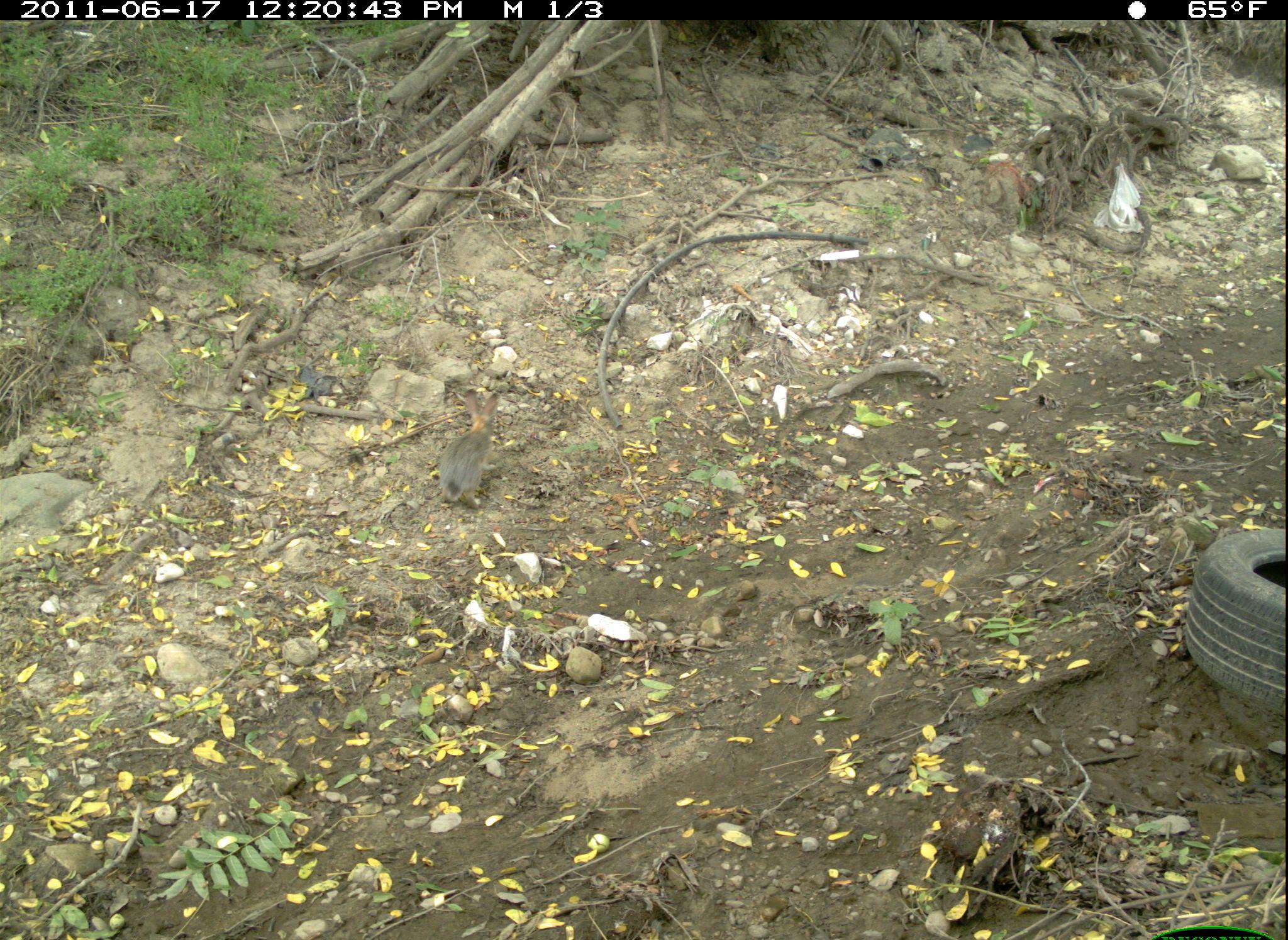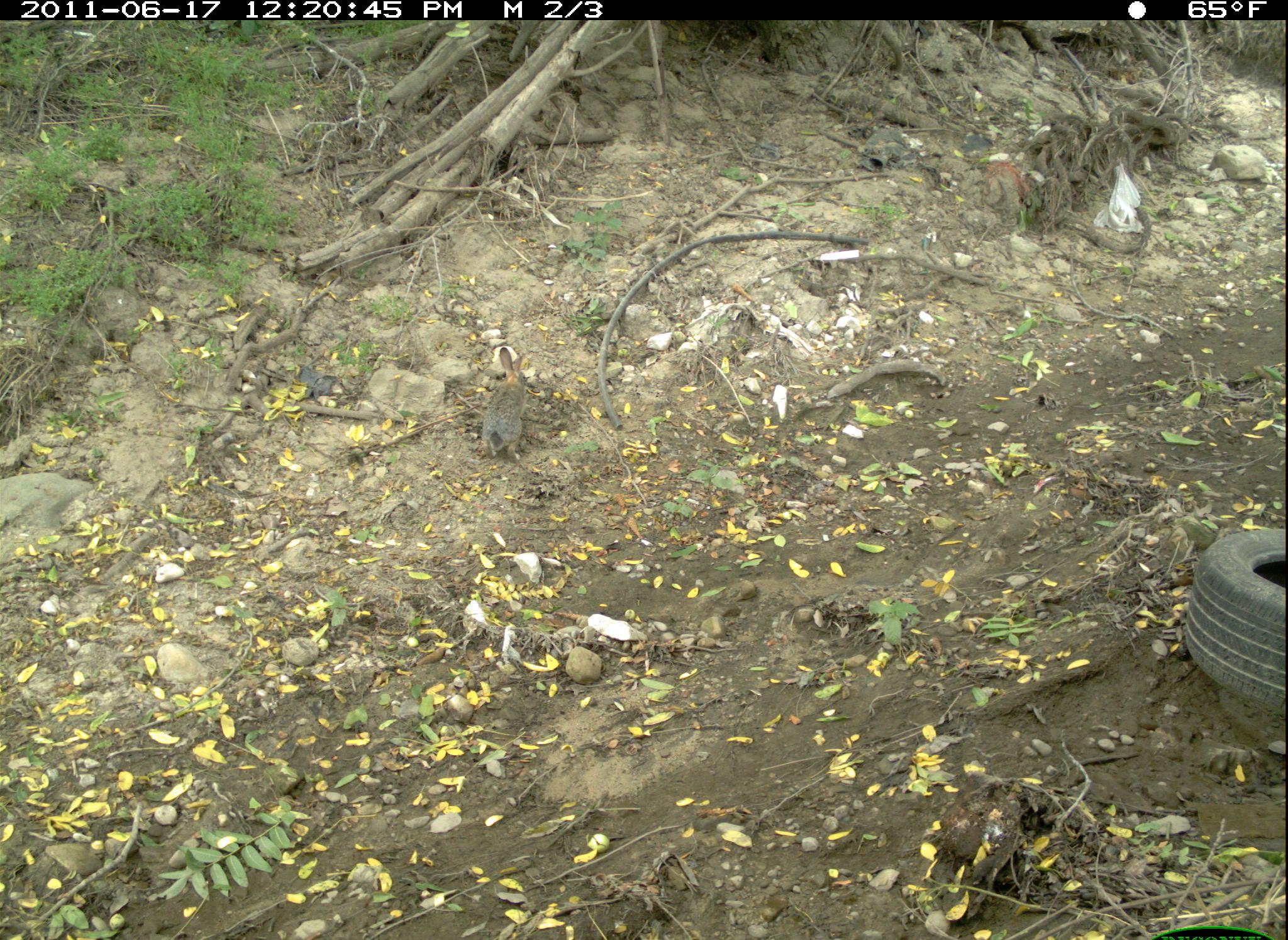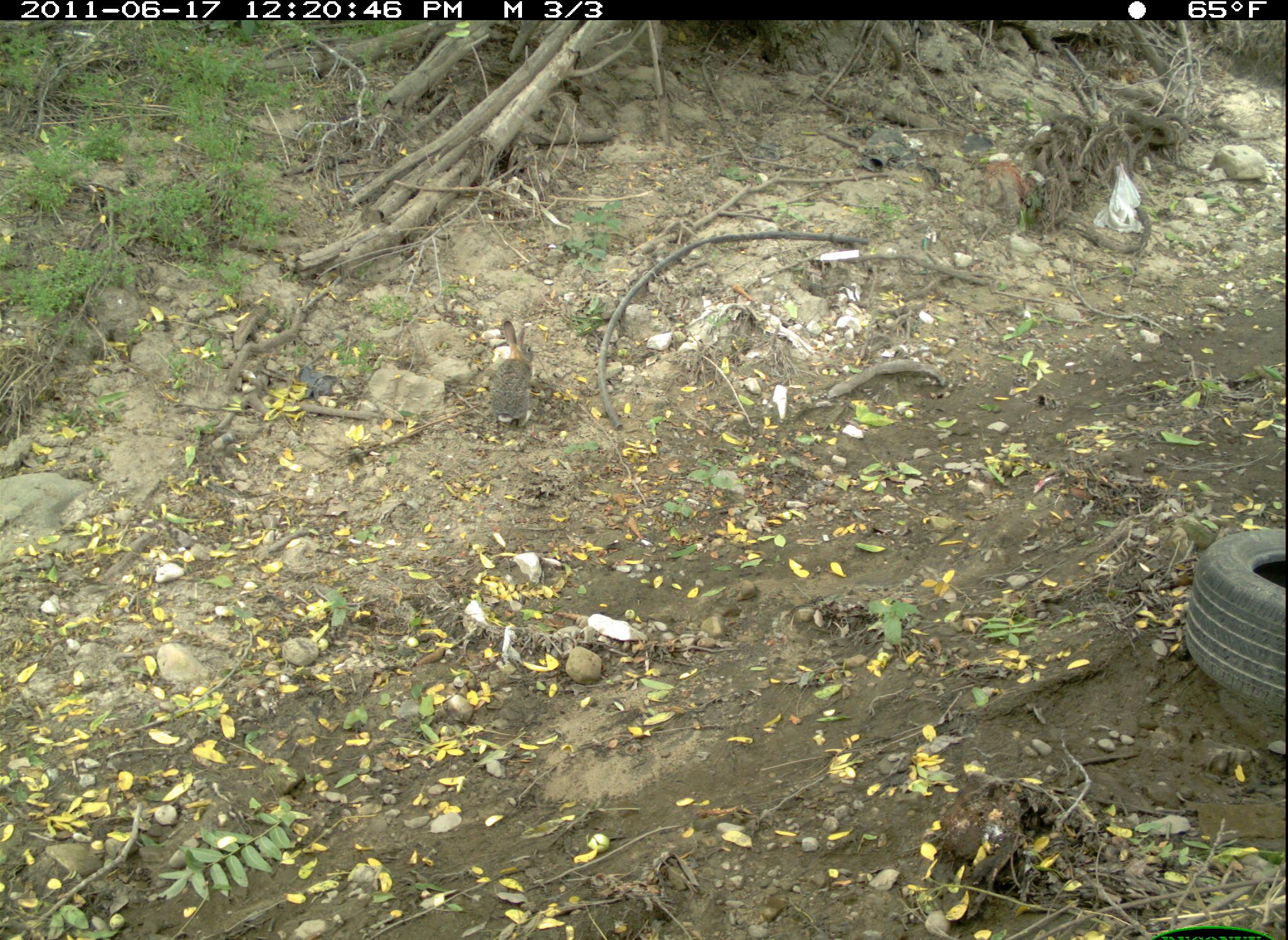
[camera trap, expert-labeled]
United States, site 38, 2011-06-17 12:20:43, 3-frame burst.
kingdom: Animalia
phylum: Chordata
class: Mammalia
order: Lagomorpha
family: Leporidae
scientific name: Leporidae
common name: rabbits and hares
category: rabbit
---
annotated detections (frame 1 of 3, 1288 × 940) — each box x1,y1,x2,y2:
rabbit: 431,383,520,515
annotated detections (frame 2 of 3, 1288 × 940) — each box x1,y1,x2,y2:
rabbit: 462,332,567,469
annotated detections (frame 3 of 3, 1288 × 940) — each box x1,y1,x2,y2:
rabbit: 472,308,554,441